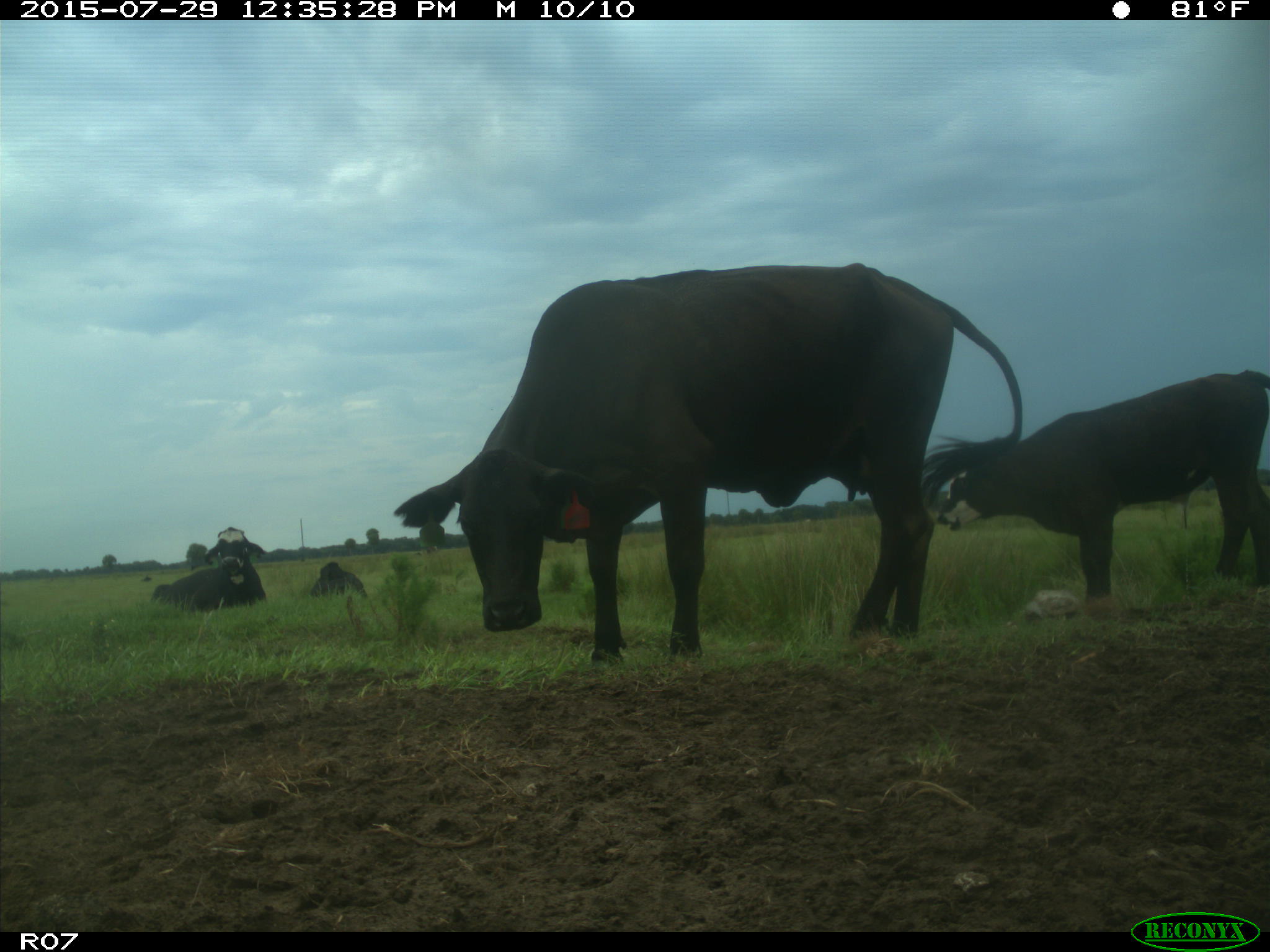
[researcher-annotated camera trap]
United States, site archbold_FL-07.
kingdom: Animalia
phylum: Chordata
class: Mammalia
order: Artiodactyla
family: Bovidae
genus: Bos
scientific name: Bos taurus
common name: domestic cow